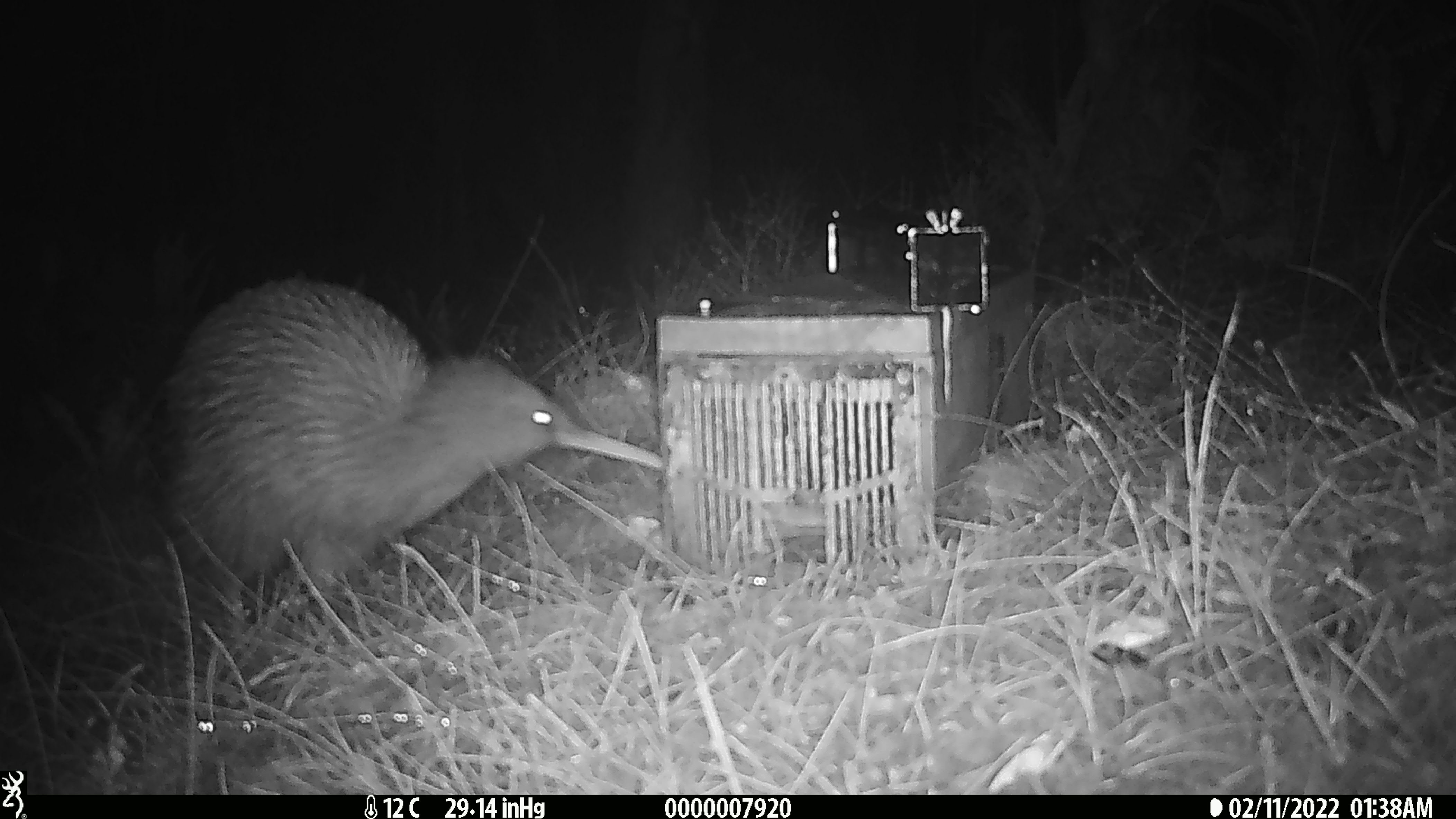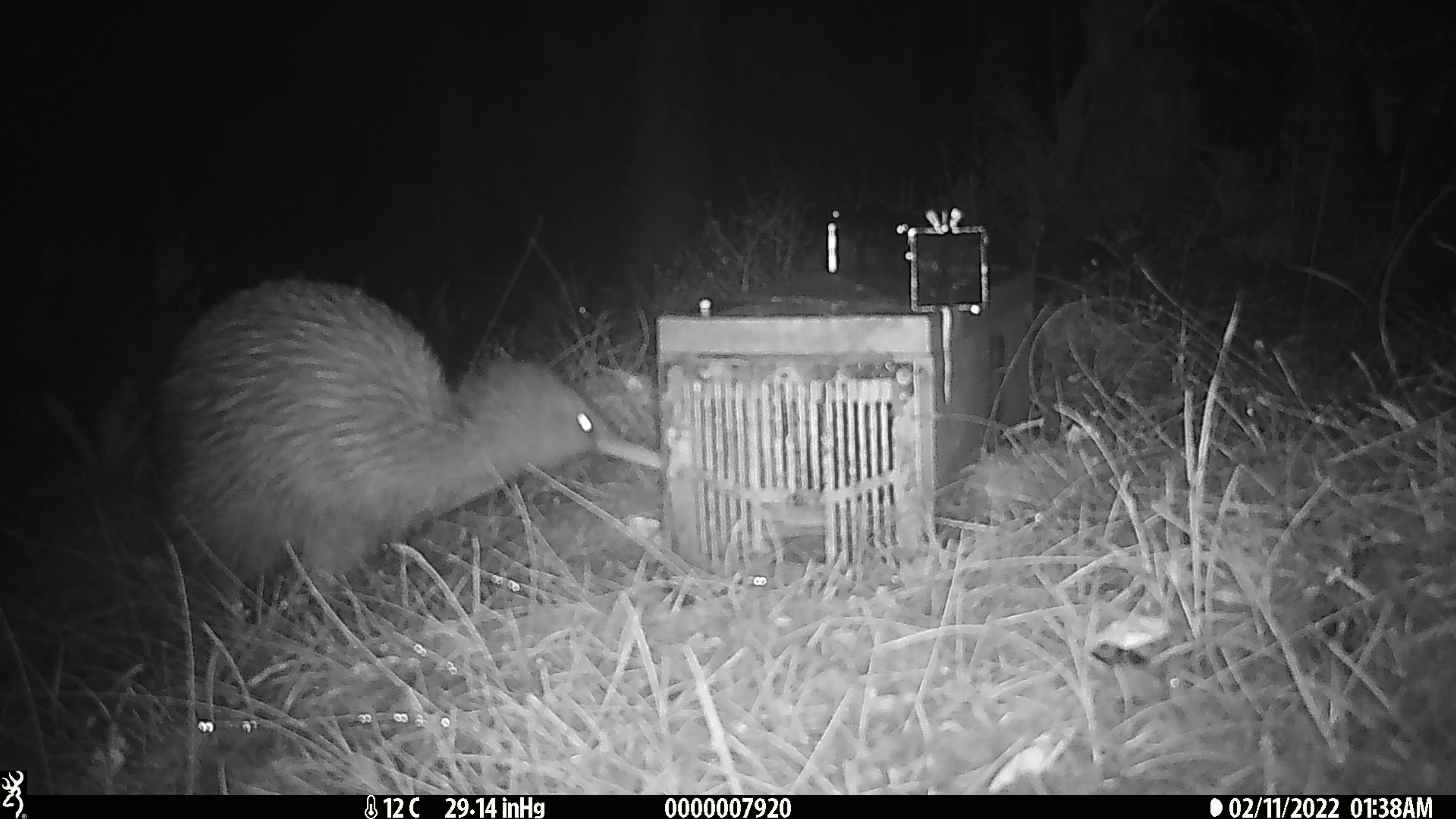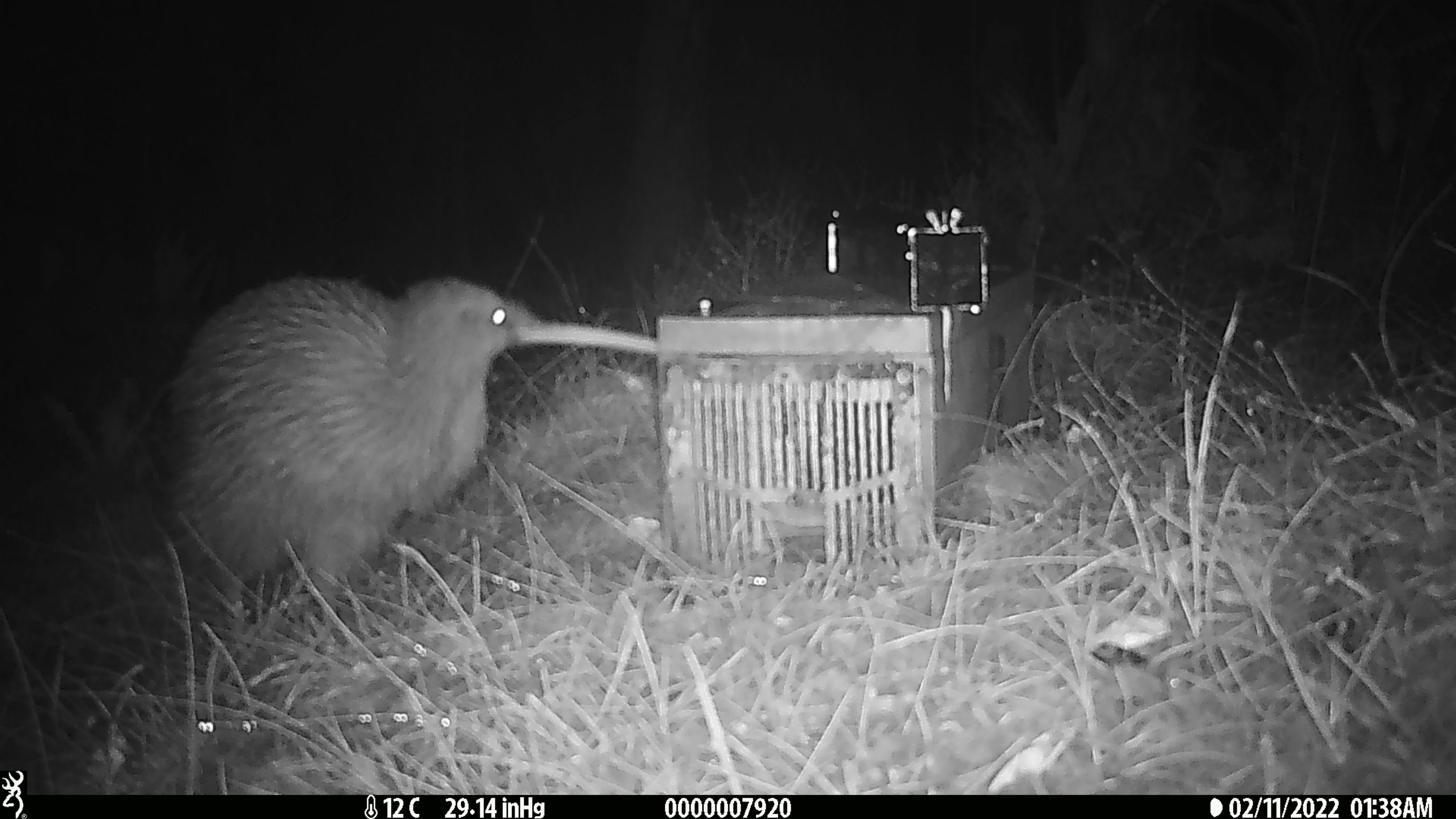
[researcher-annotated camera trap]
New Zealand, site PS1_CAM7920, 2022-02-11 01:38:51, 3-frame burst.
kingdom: Animalia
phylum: Chordata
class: Aves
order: Apterygiformes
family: Apterygidae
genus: Apteryx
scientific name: Apteryx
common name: kiwi